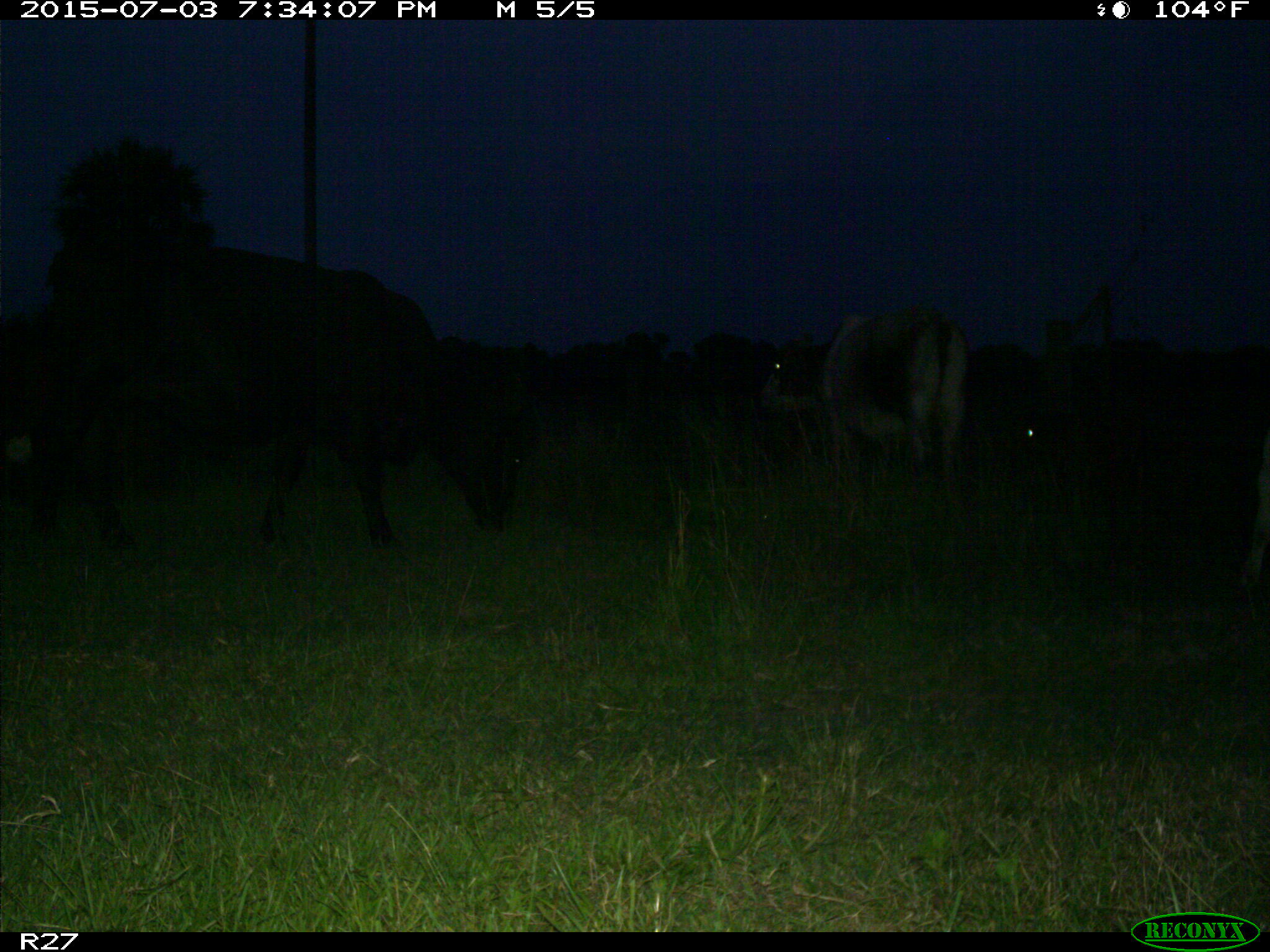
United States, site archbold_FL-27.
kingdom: Animalia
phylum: Chordata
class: Mammalia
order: Artiodactyla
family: Bovidae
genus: Bos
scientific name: Bos taurus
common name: domestic cow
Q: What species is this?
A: Bos taurus (domestic cow).